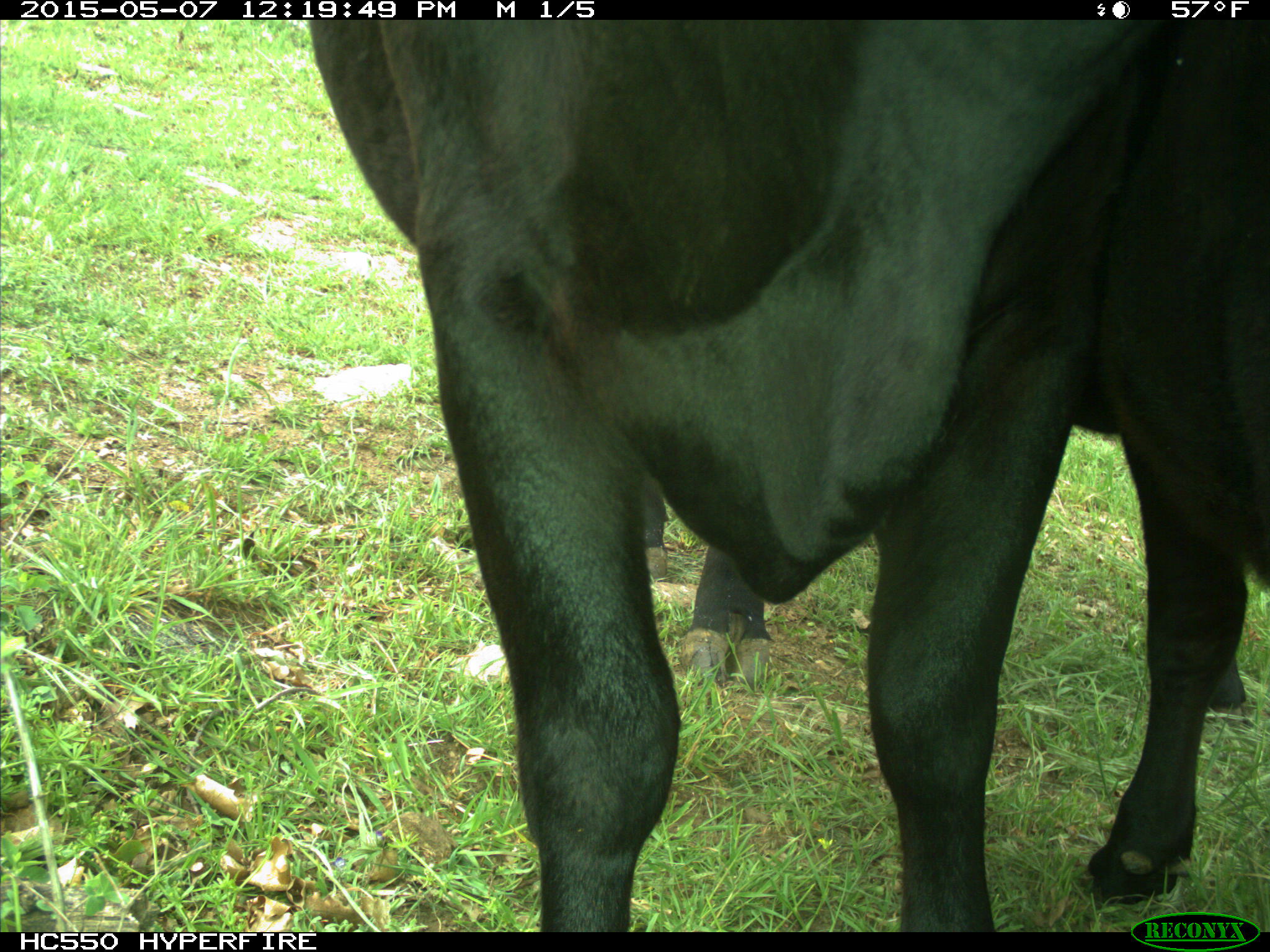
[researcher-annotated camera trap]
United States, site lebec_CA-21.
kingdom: Animalia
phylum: Chordata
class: Mammalia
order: Artiodactyla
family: Bovidae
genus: Bos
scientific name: Bos taurus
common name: domestic cow